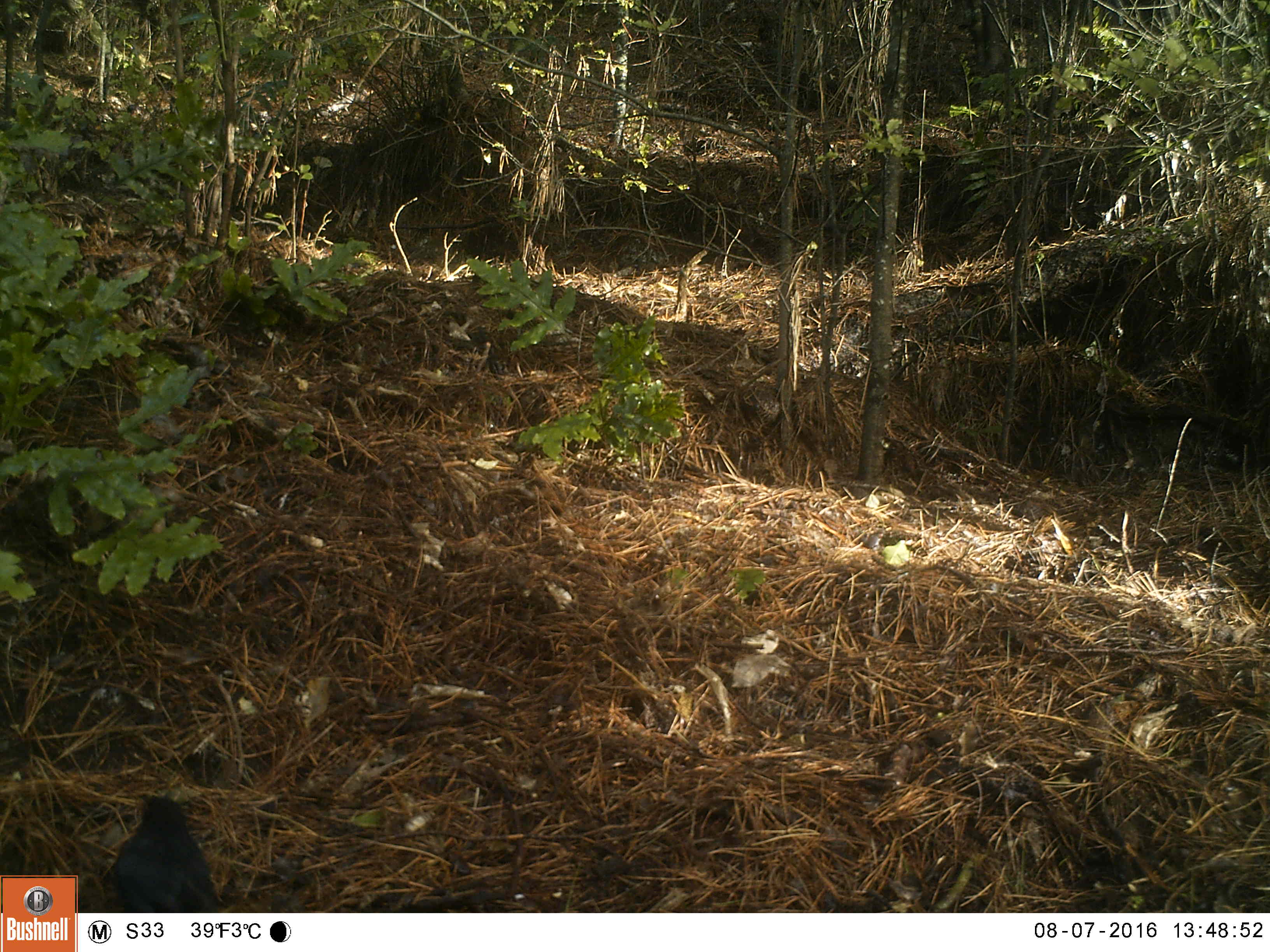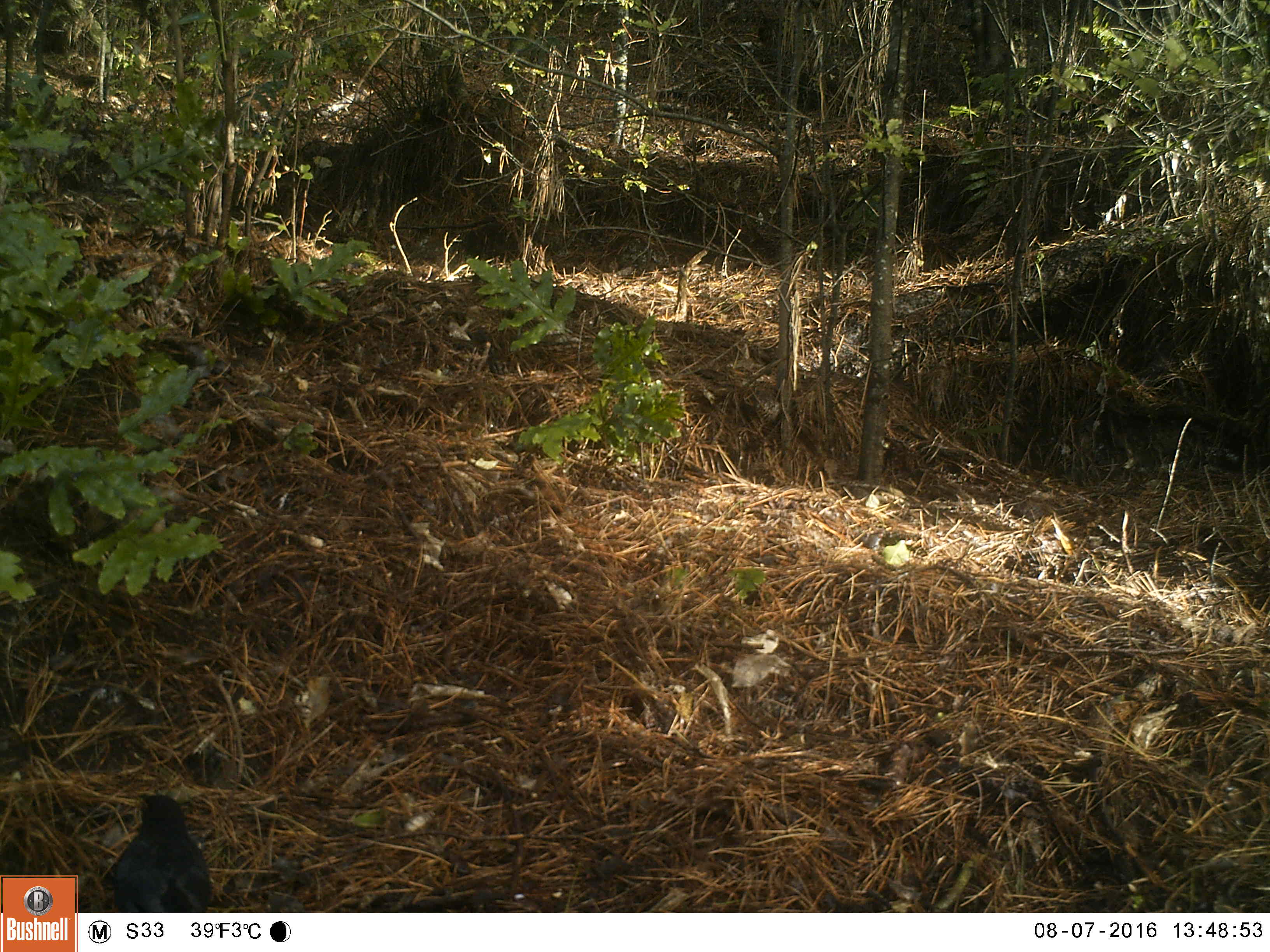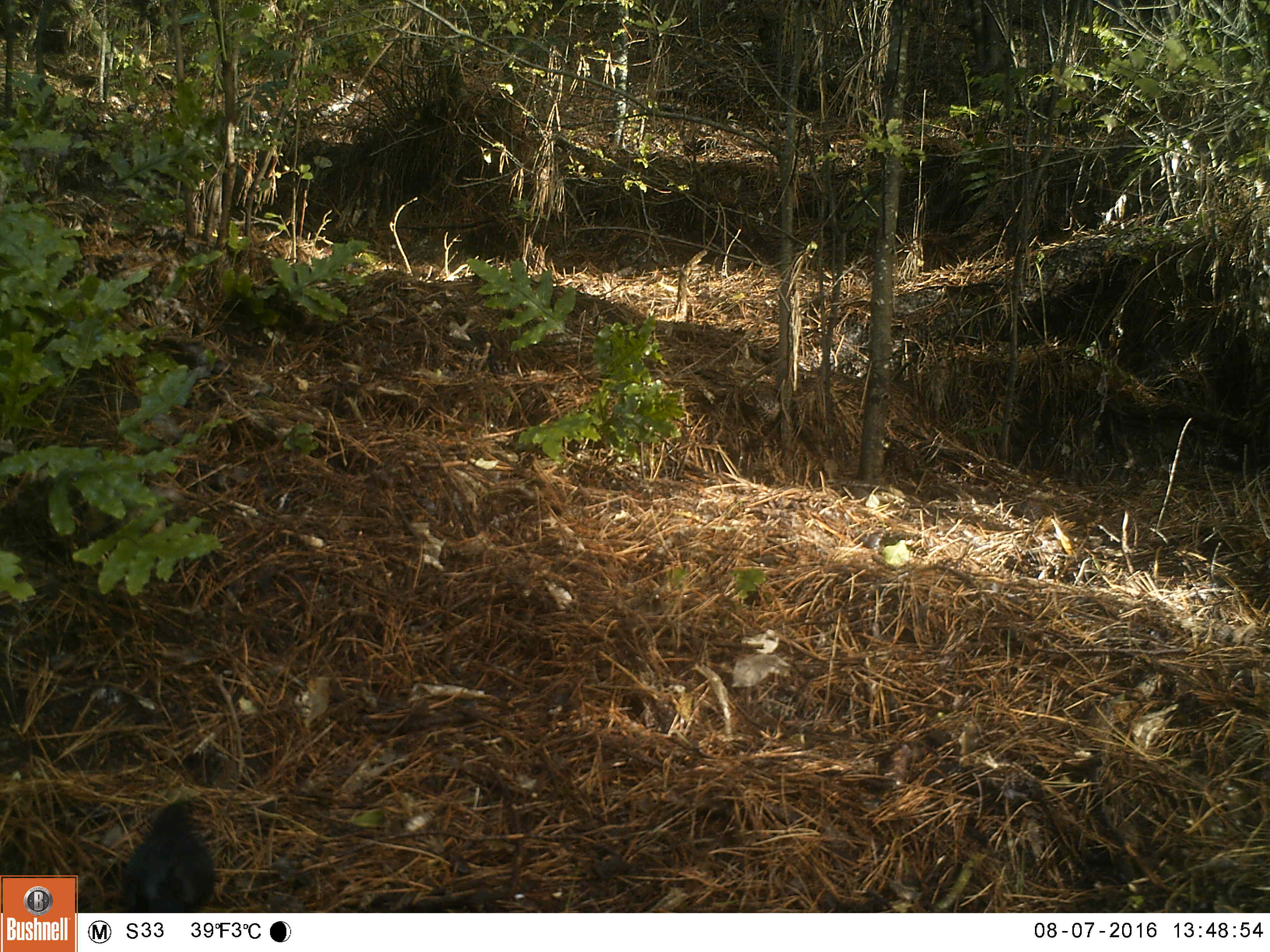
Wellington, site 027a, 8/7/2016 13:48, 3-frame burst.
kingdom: Animalia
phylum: Chordata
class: Aves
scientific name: Aves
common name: bird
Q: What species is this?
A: Bird (Aves).